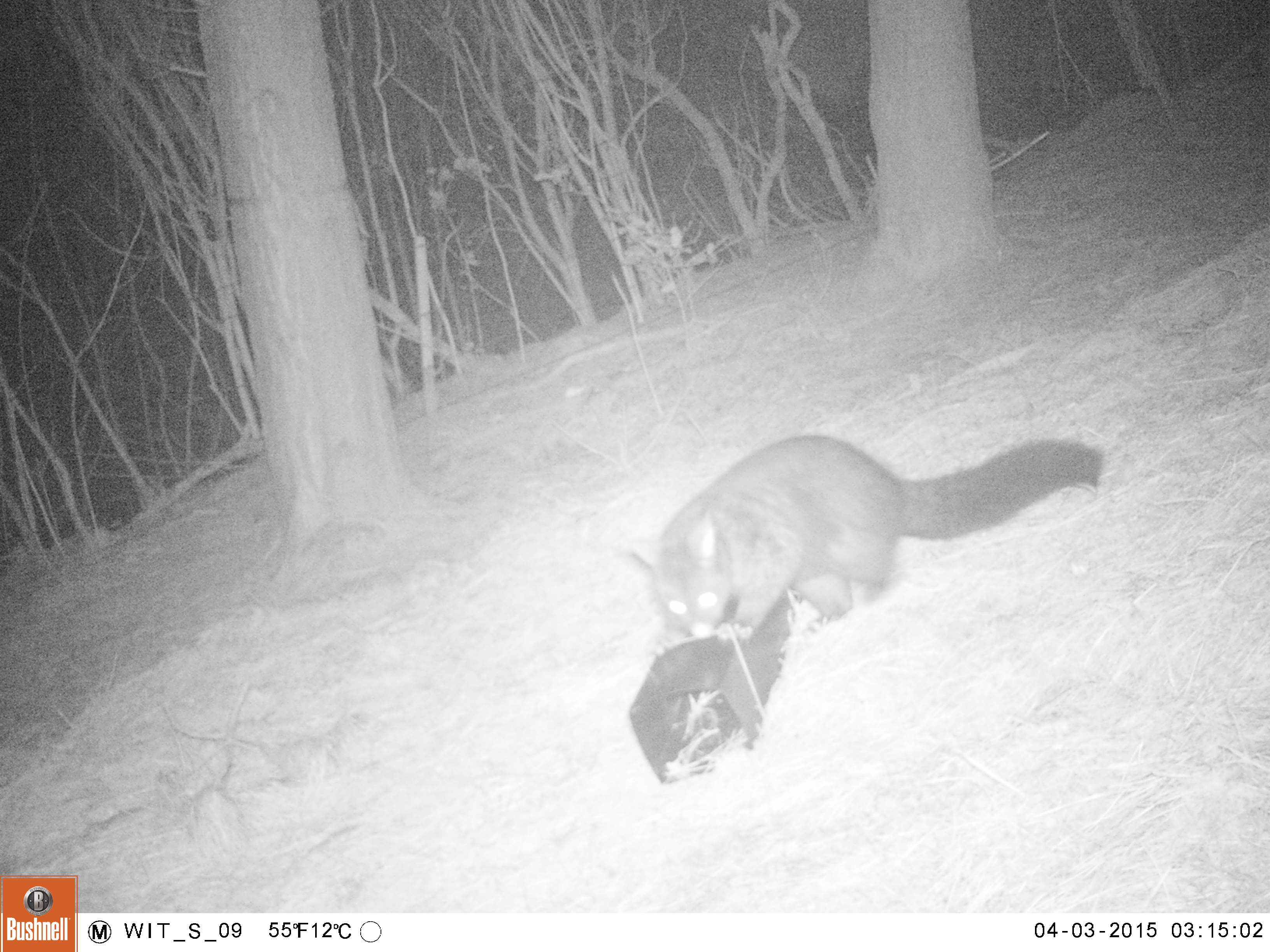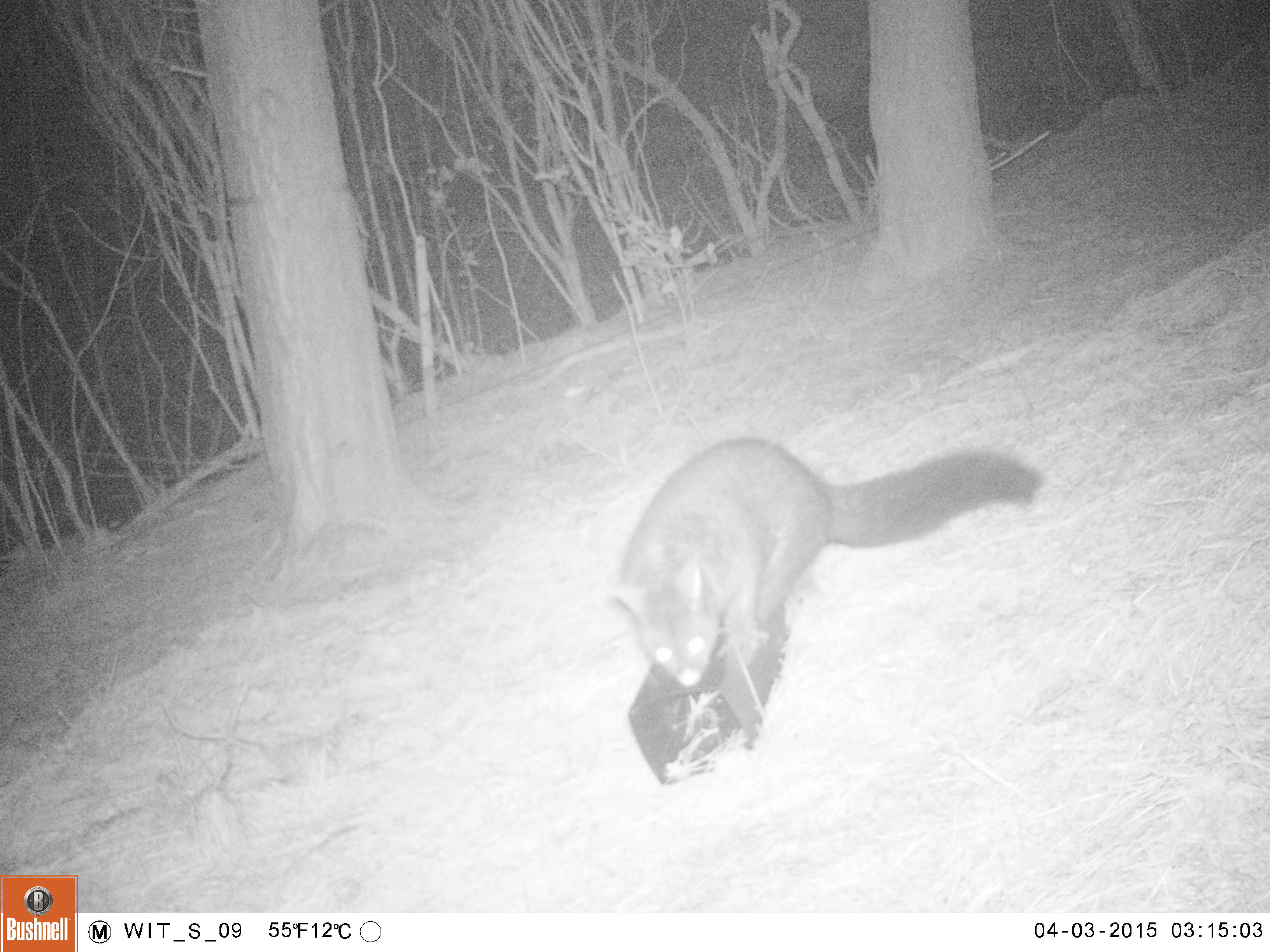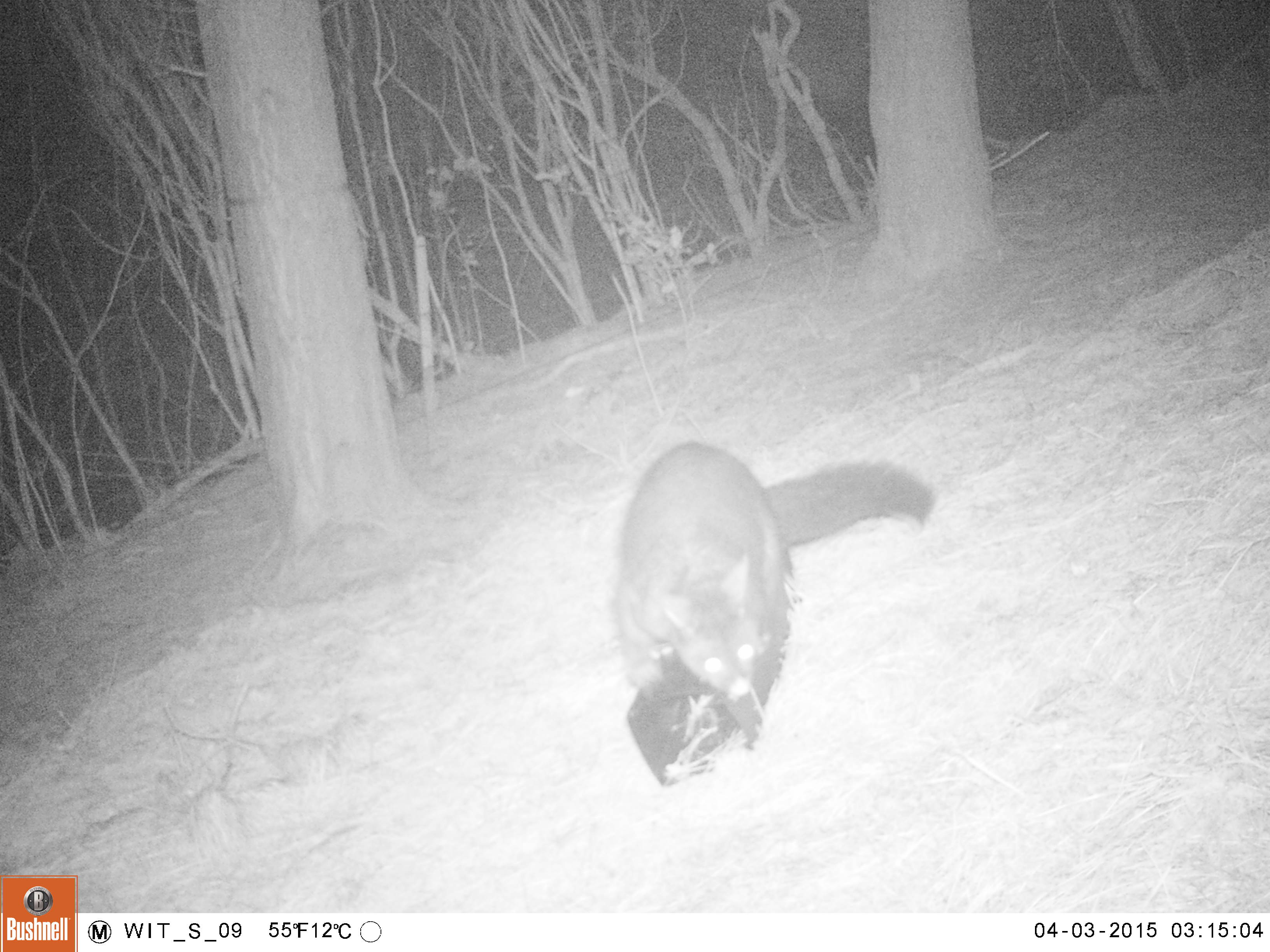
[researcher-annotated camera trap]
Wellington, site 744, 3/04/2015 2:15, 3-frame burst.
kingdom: Animalia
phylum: Chordata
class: Mammalia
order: Didelphimorphia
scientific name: Didelphimorphia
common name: possum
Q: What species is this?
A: Possum (Didelphimorphia).